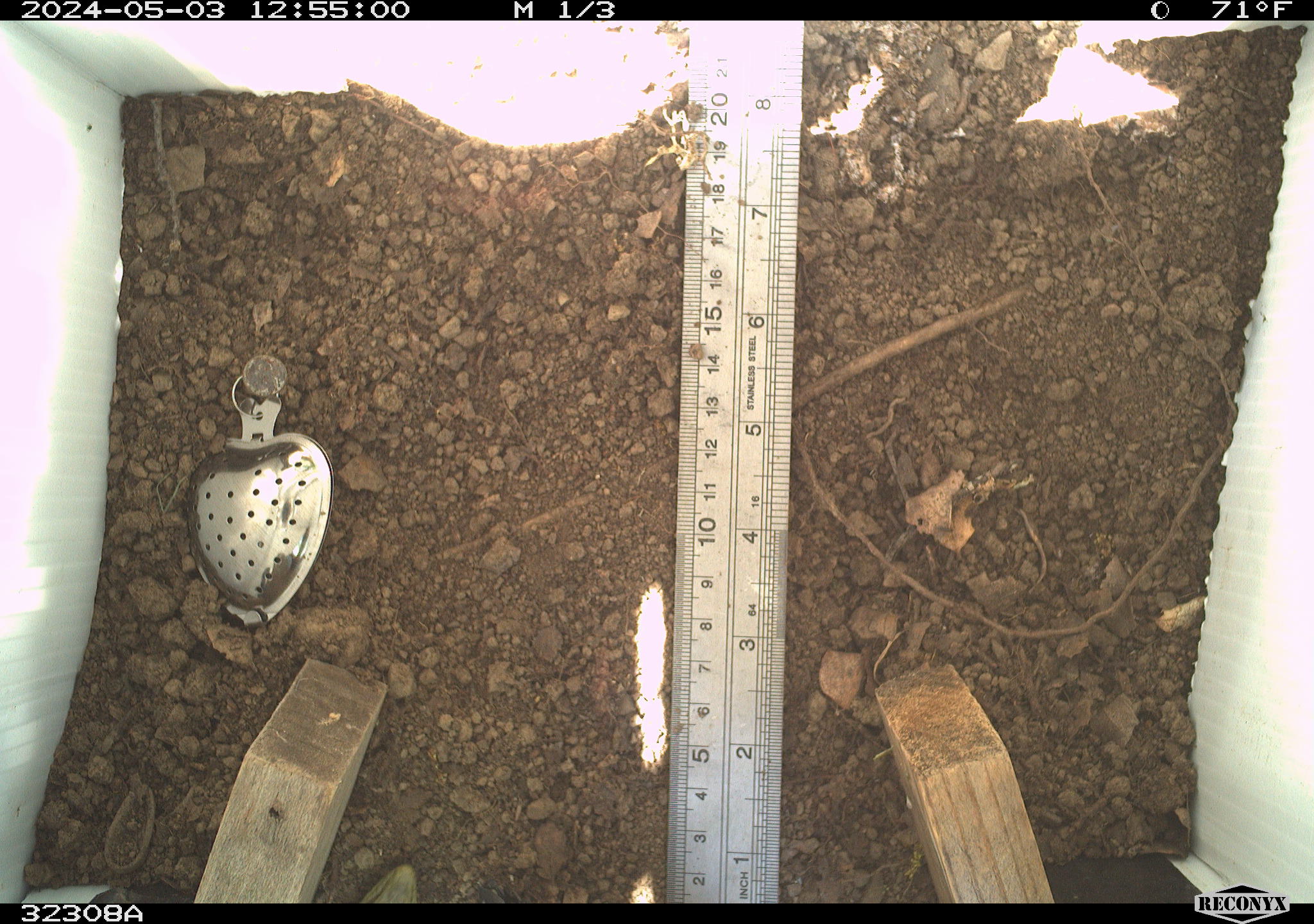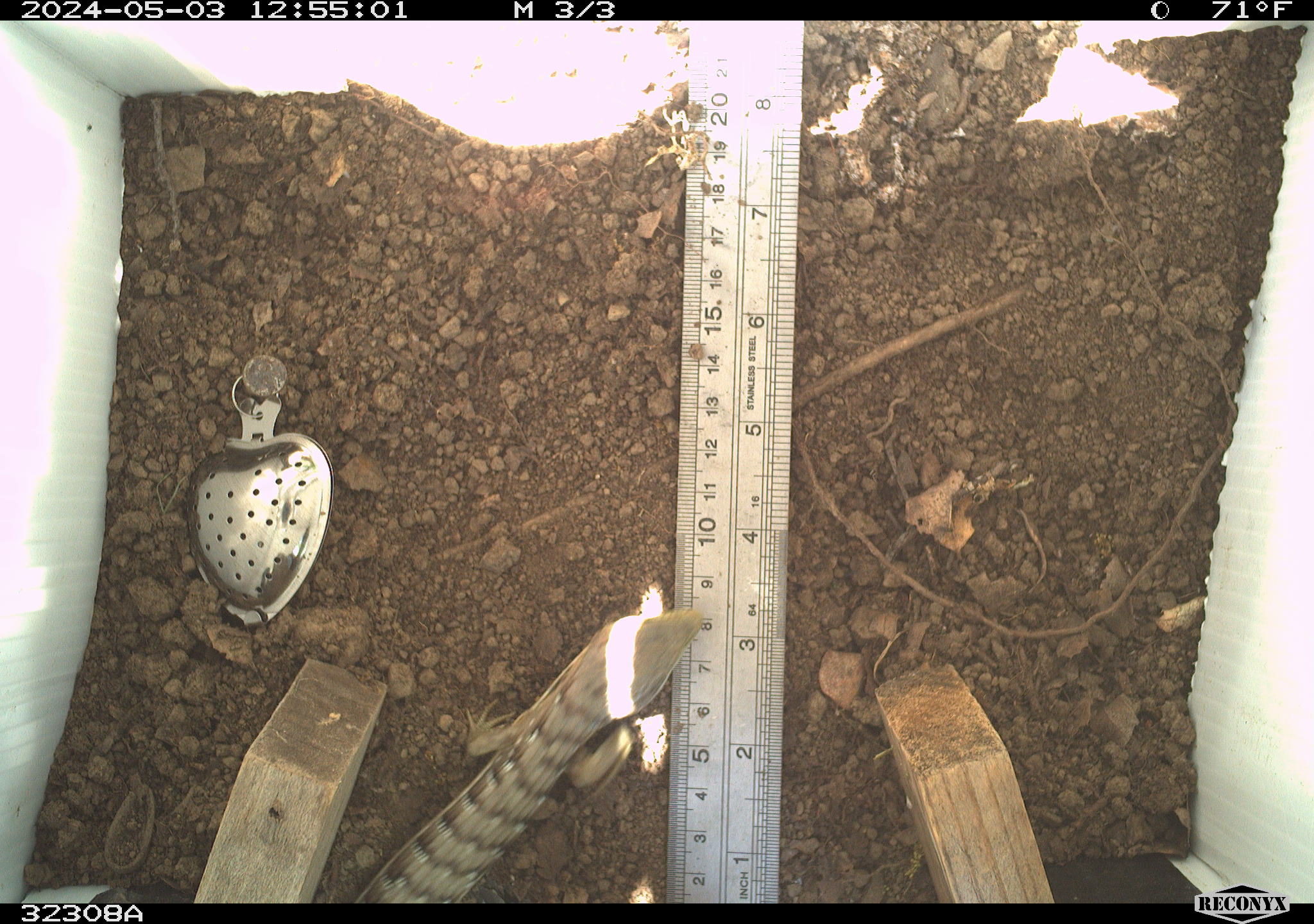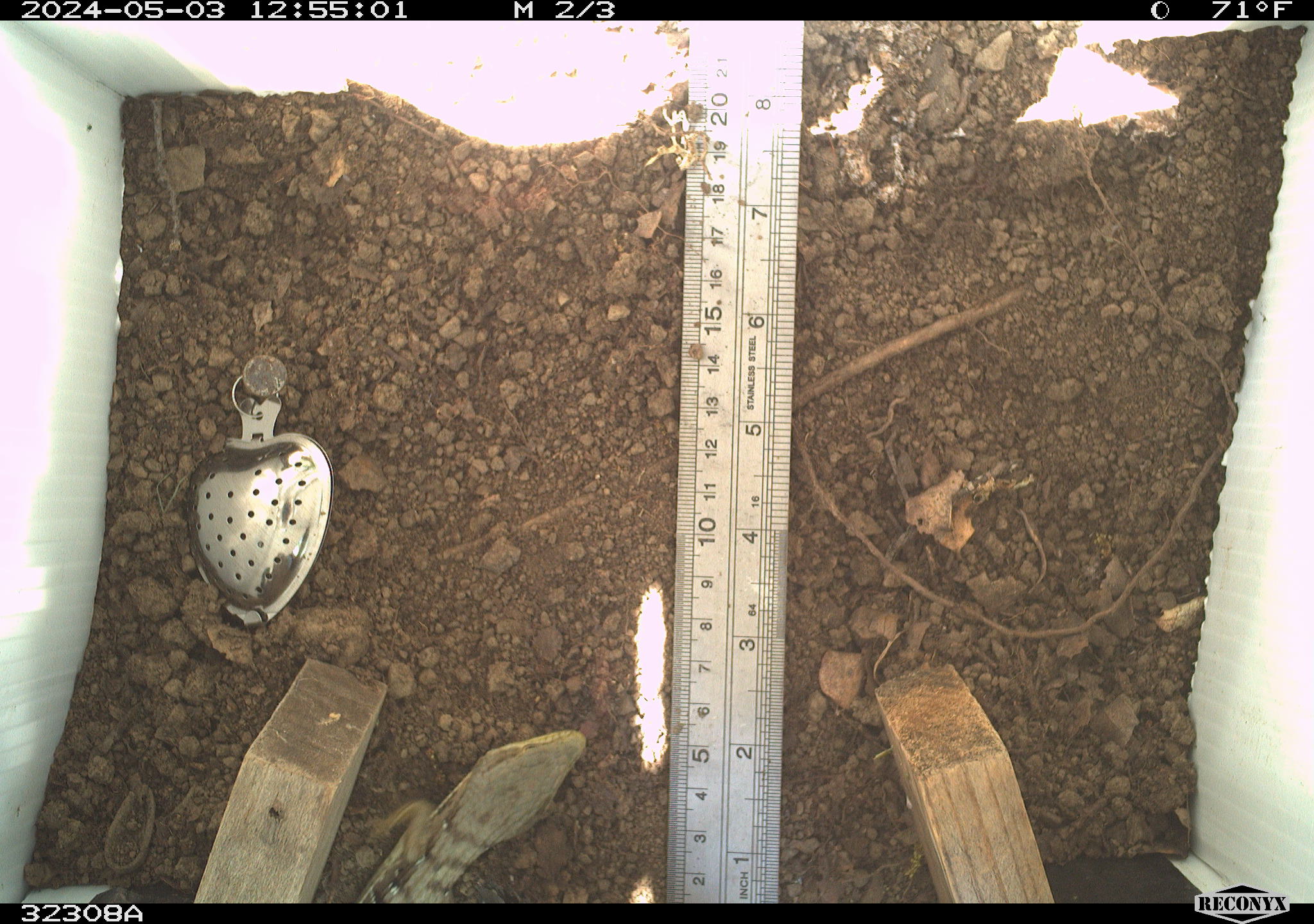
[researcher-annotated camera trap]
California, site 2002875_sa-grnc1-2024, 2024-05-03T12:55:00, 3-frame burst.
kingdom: Animalia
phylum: Chordata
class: Reptilia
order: Squamata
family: Anguidae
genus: Elgaria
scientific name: Elgaria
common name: alligator lizards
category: elgaria species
Elgaria species (alligator lizards) (Elgaria).